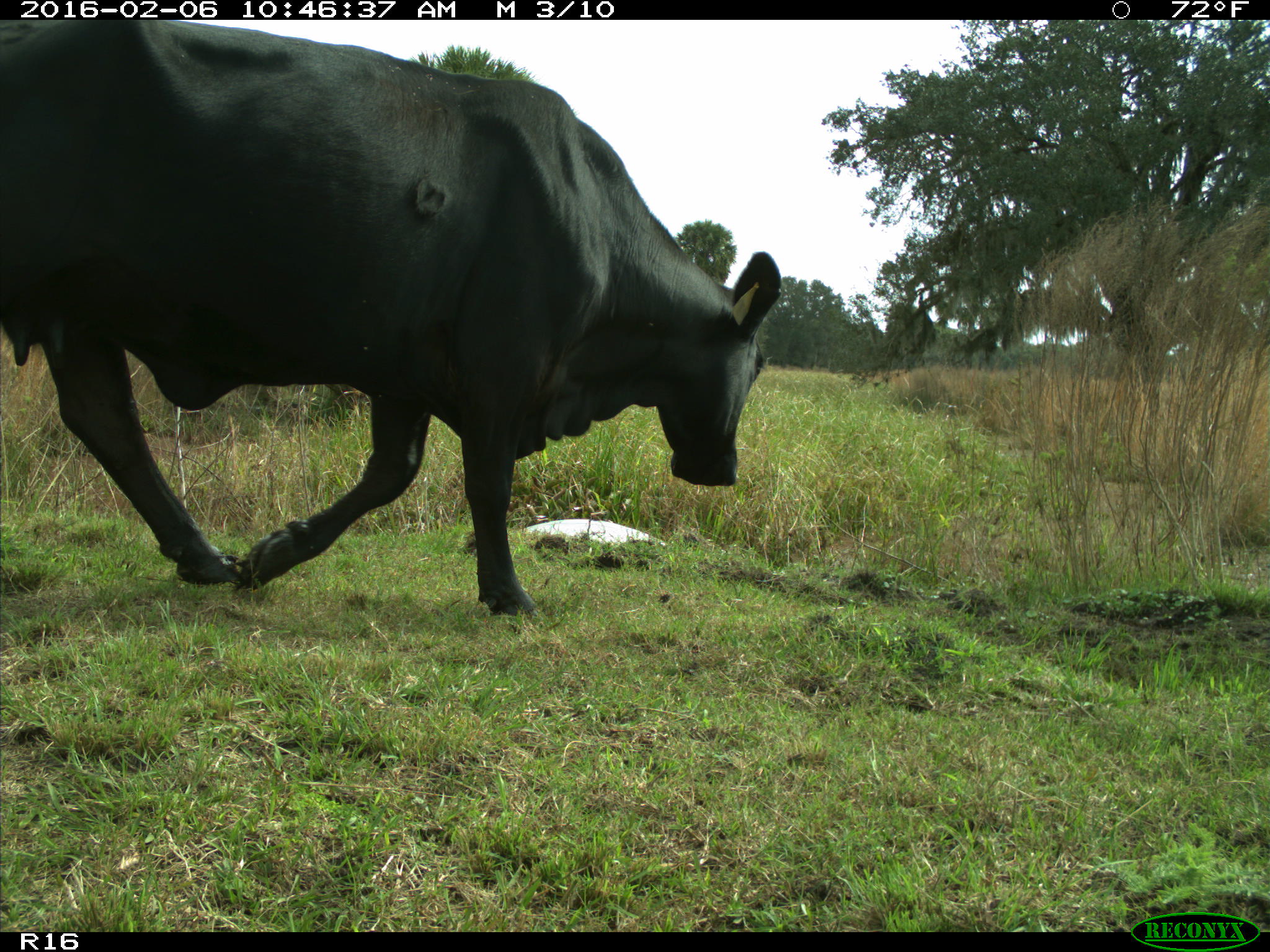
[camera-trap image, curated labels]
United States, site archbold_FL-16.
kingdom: Animalia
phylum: Chordata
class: Mammalia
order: Artiodactyla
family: Bovidae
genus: Bos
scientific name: Bos taurus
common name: domestic cow